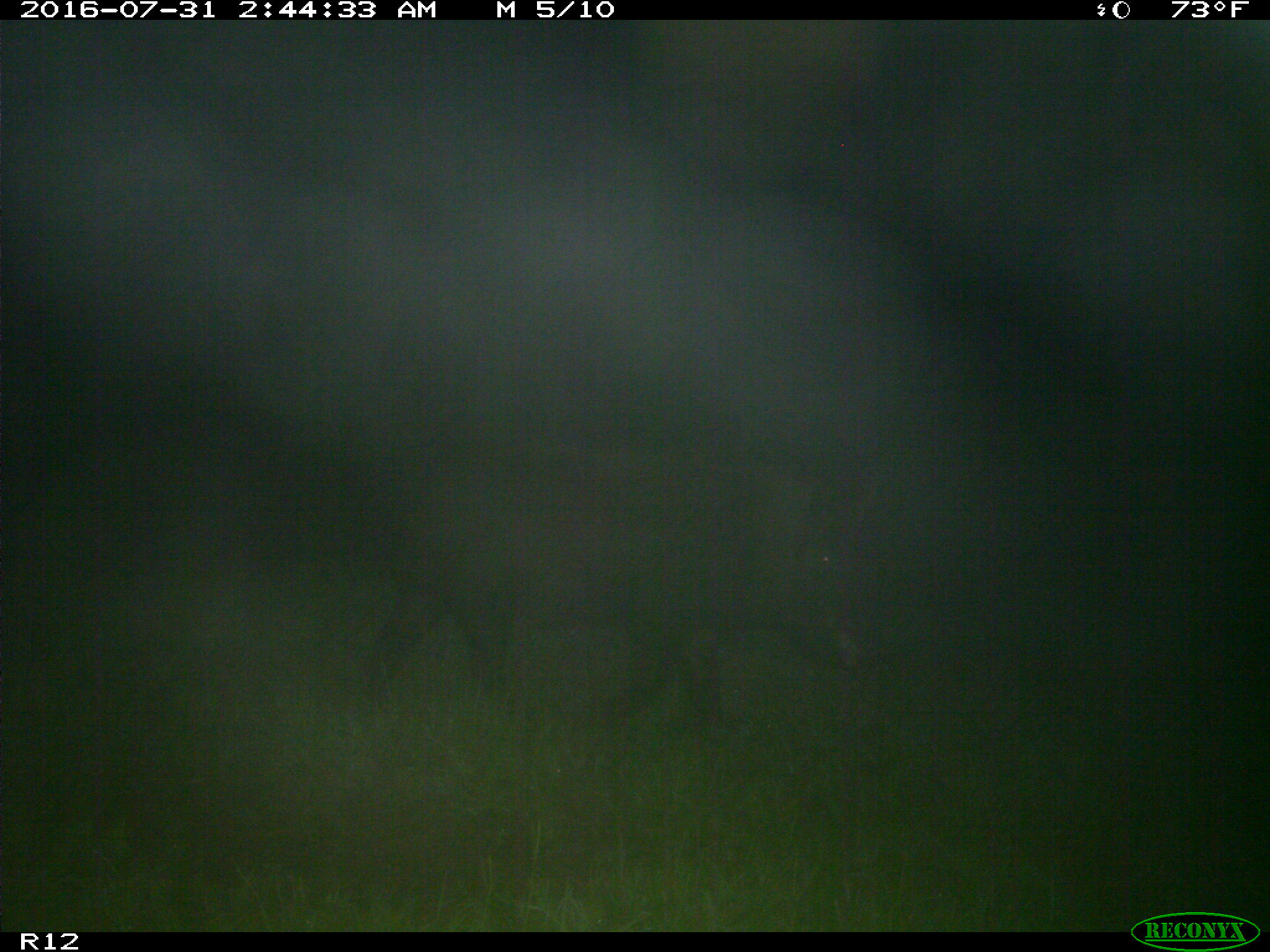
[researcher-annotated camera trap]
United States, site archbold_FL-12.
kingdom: Animalia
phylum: Chordata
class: Mammalia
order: Artiodactyla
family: Suidae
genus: Sus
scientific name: Sus scrofa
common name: wild boar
Sus scrofa (wild boar).